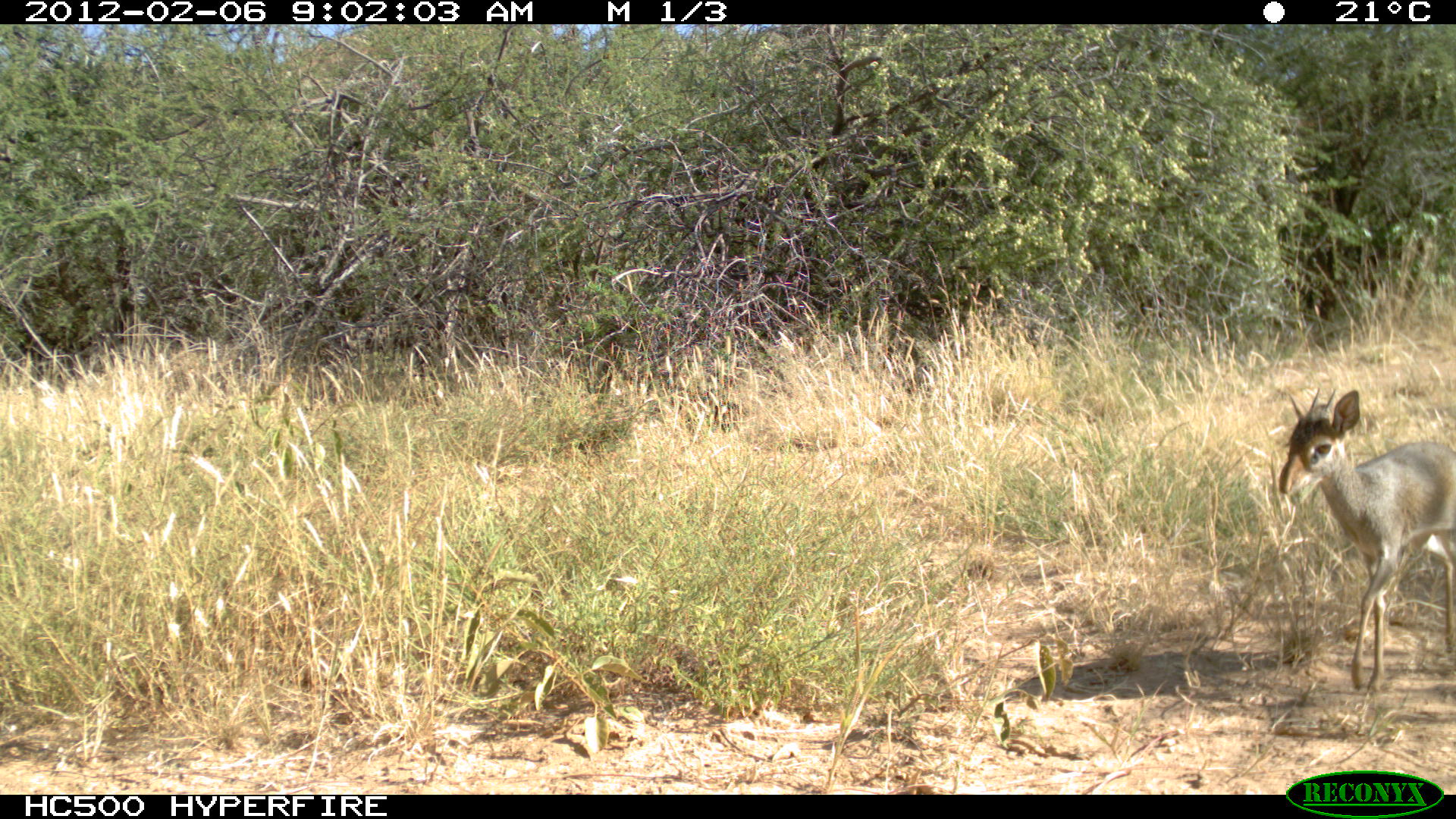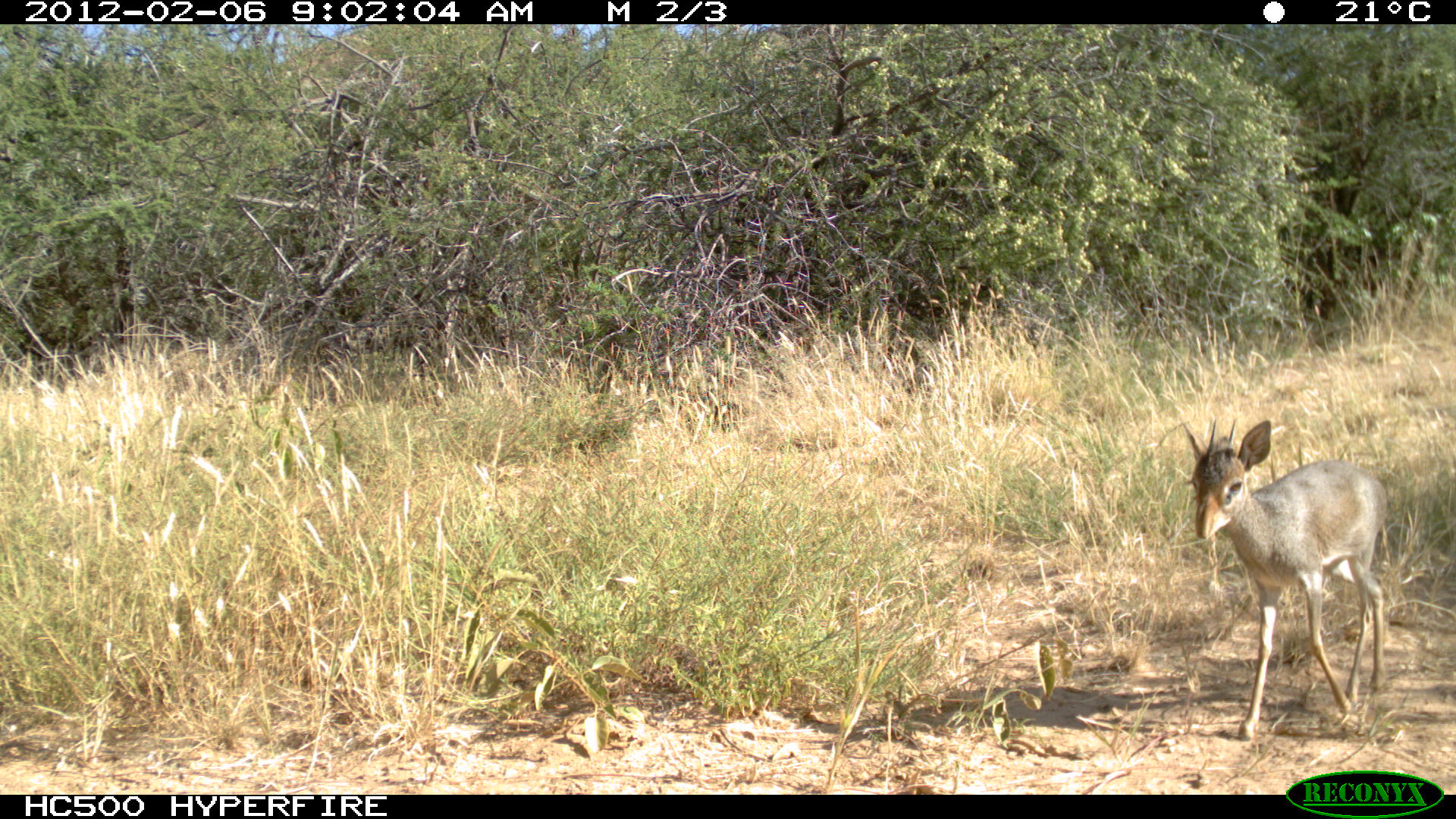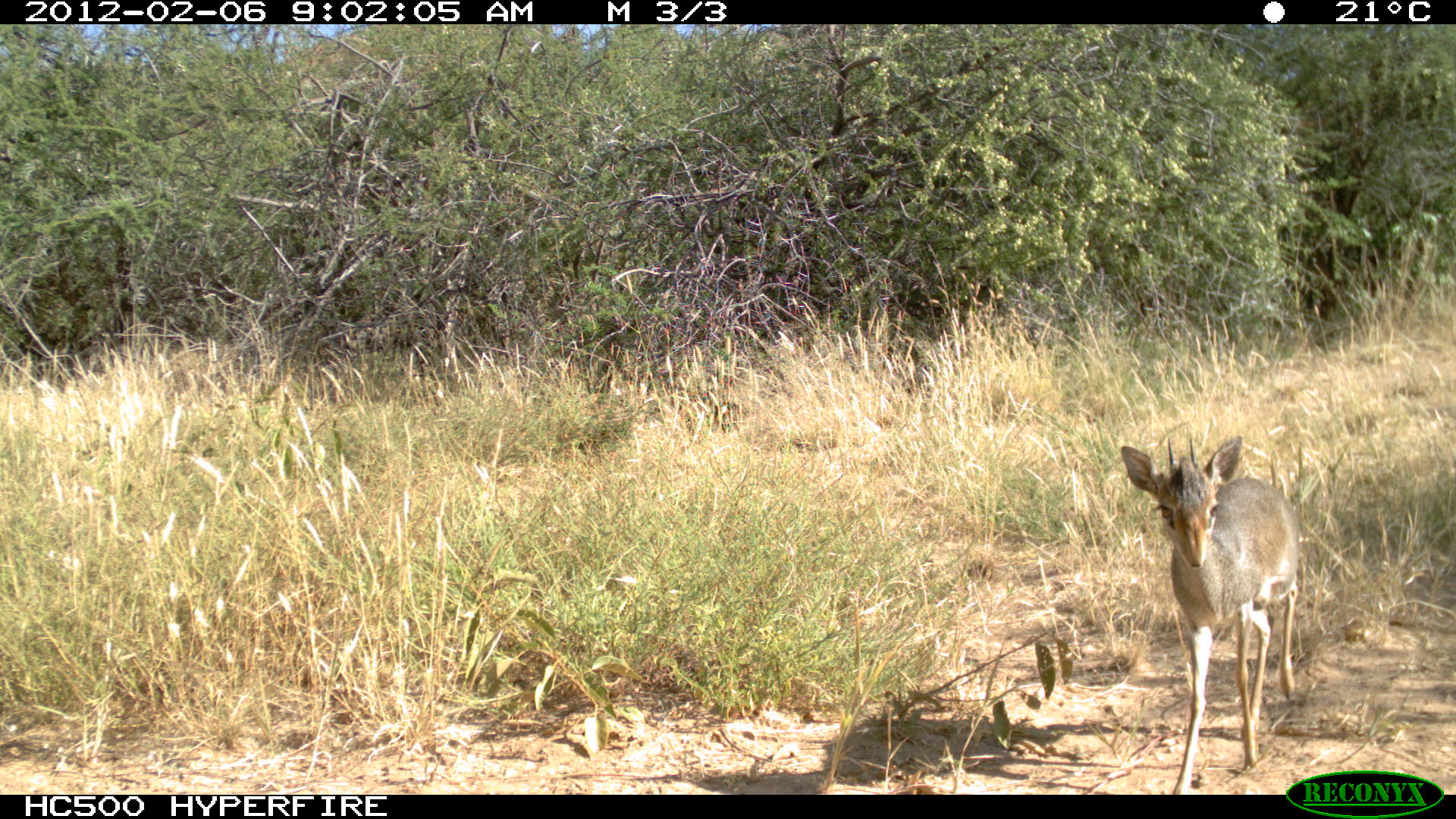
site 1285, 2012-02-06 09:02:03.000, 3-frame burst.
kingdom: Animalia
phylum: Chordata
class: Mammalia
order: Artiodactyla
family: Bovidae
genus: Madoqua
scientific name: Madoqua guentheri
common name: günther's dik-dik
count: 1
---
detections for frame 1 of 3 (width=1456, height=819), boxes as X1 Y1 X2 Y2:
madoqua guentheri: 1273 382 1456 693